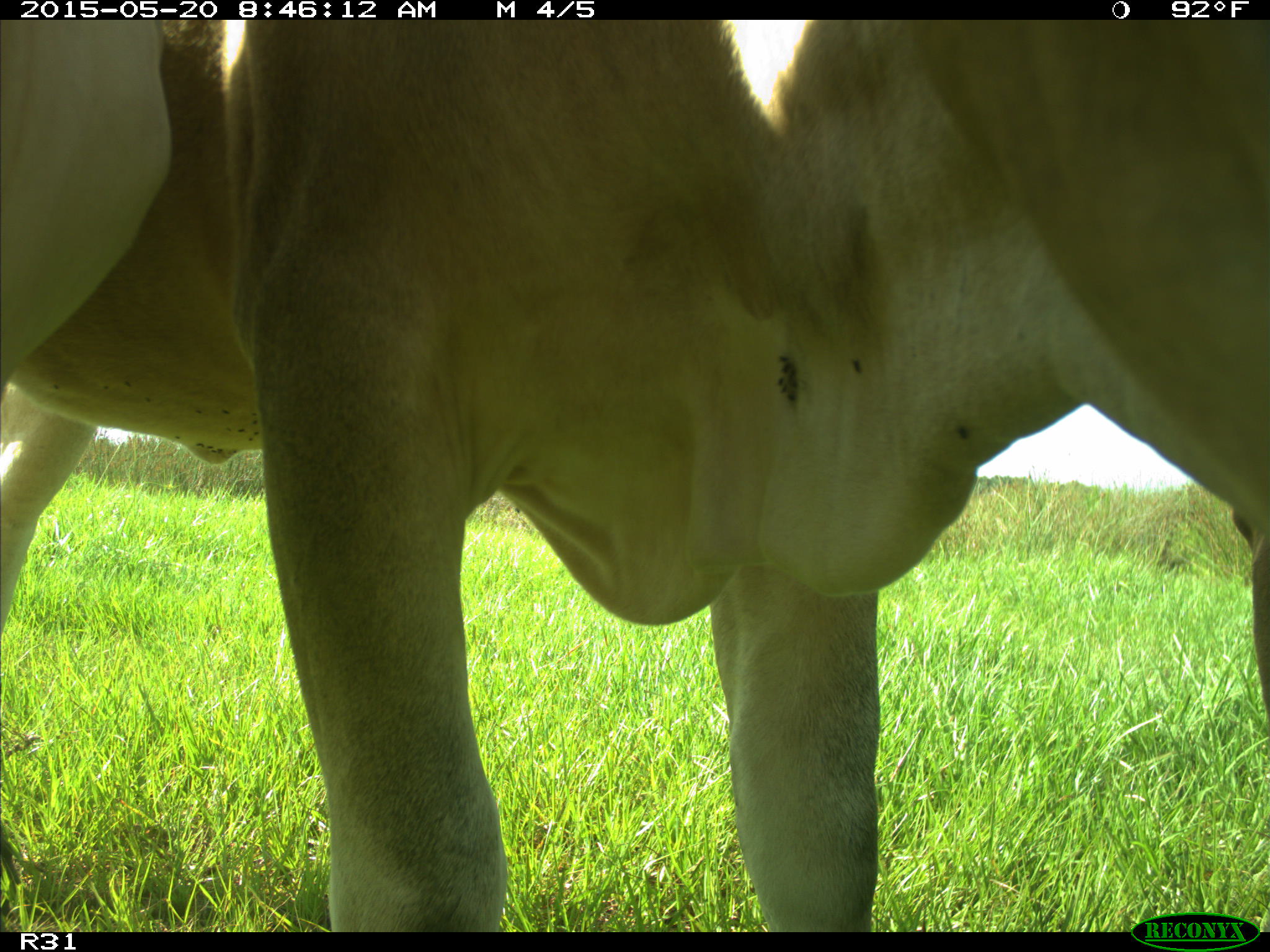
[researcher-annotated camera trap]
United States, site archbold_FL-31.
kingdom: Animalia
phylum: Chordata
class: Mammalia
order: Artiodactyla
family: Bovidae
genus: Bos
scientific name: Bos taurus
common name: domestic cow